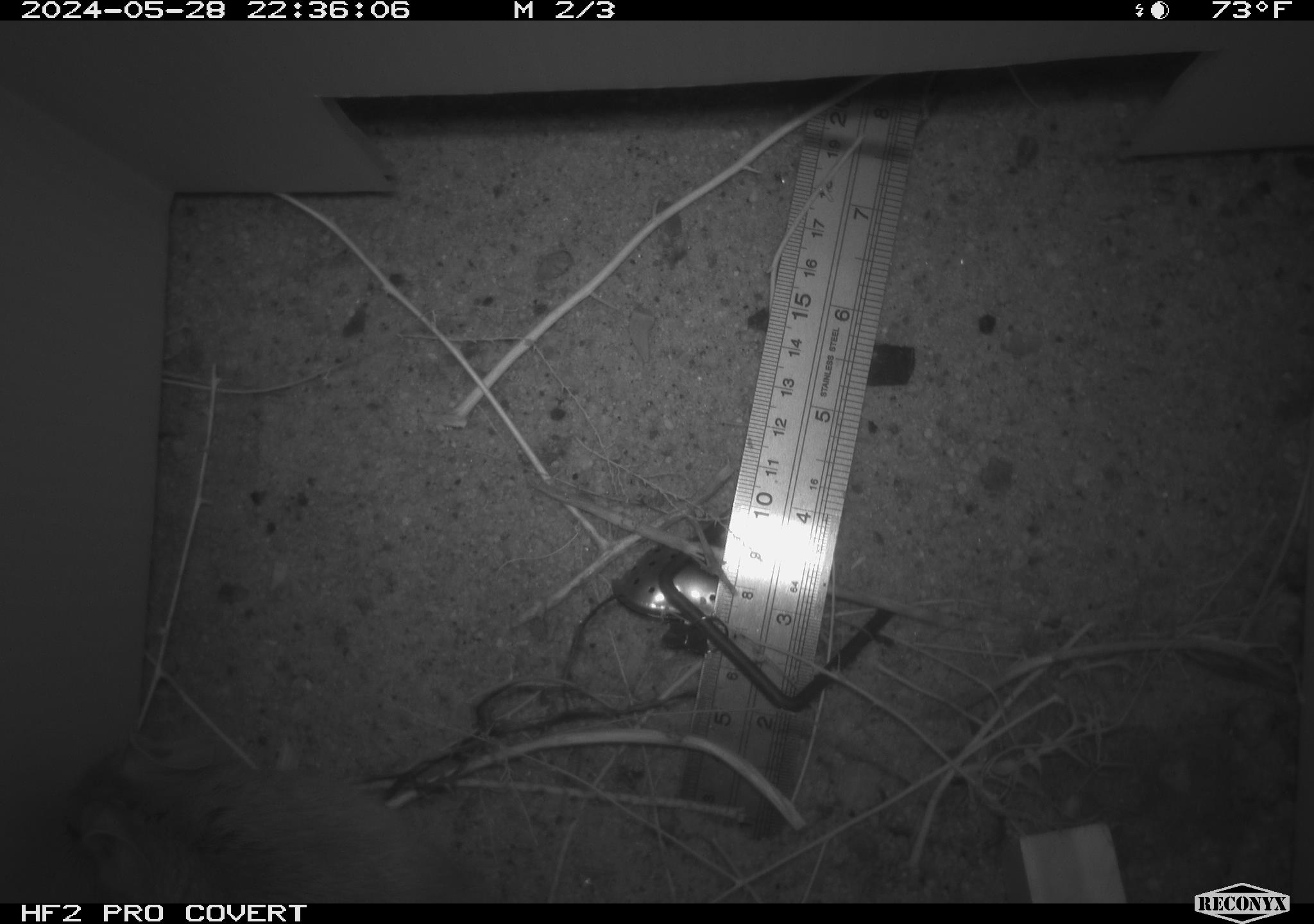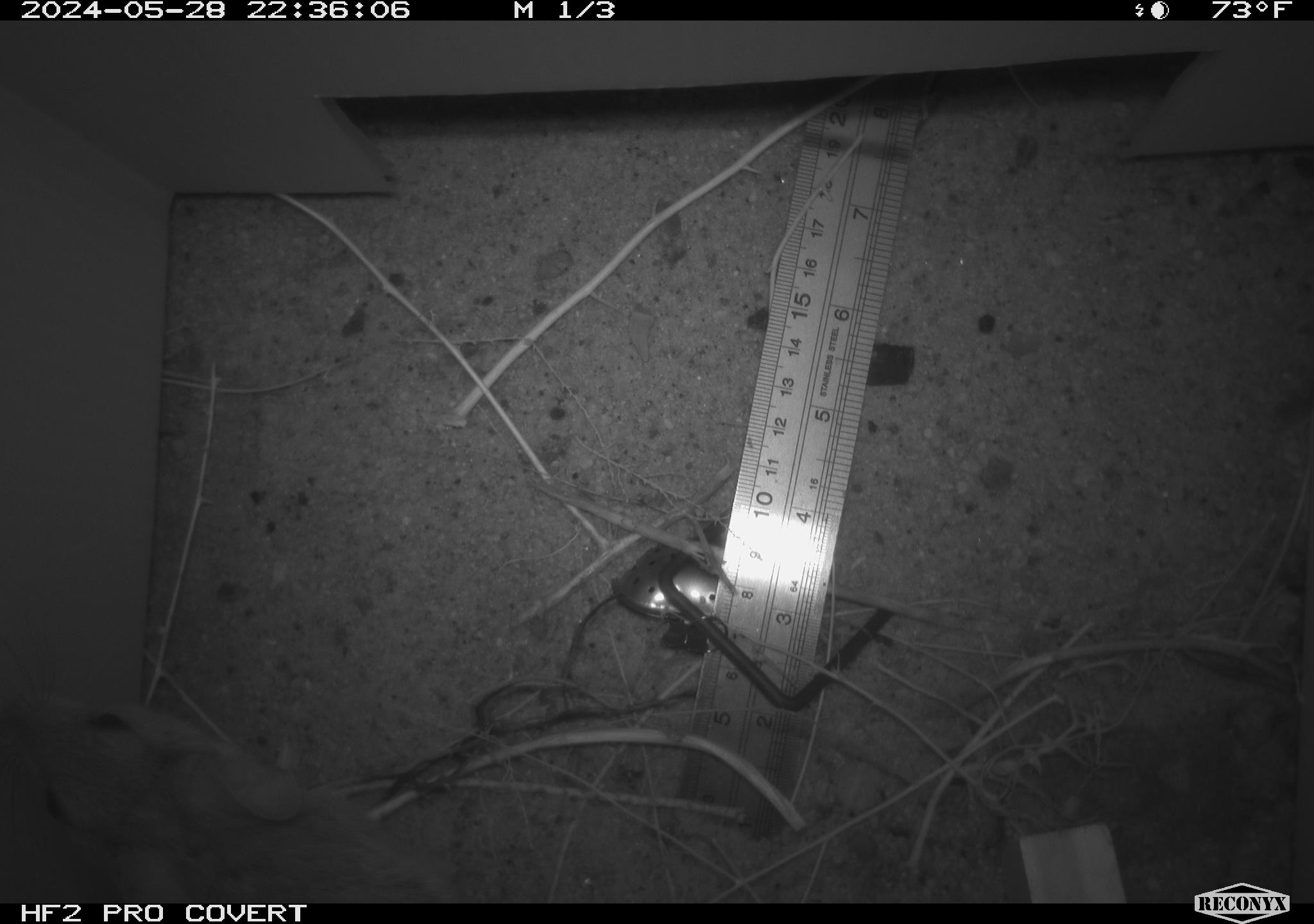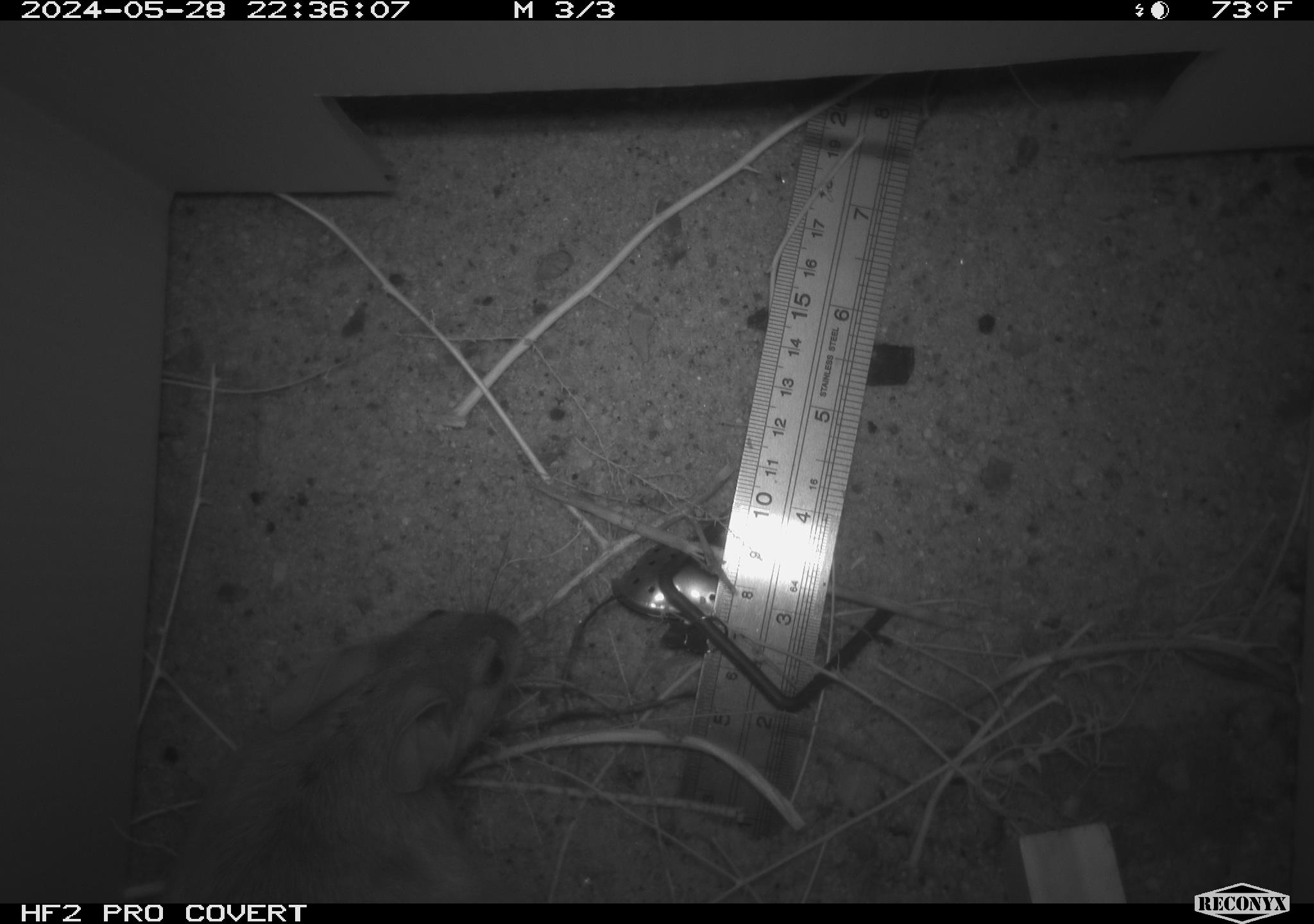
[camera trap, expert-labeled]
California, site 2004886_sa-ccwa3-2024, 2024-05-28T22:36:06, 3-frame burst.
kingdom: Animalia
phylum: Chordata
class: Mammalia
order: Rodentia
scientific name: Rodentia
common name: woodrat or rat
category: woodrat or rat species